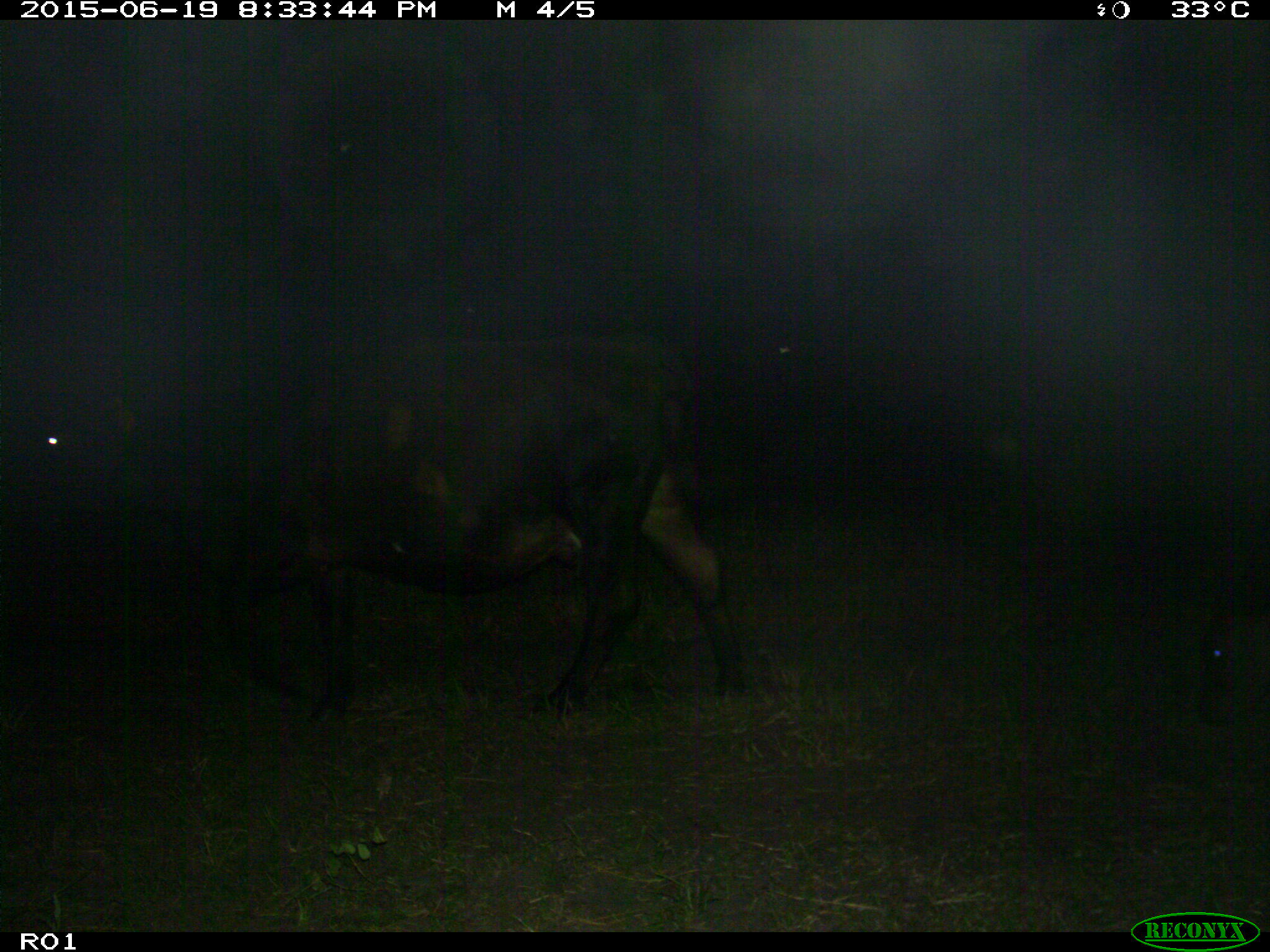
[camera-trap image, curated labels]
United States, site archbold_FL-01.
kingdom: Animalia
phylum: Chordata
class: Mammalia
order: Artiodactyla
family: Bovidae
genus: Bos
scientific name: Bos taurus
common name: domestic cow